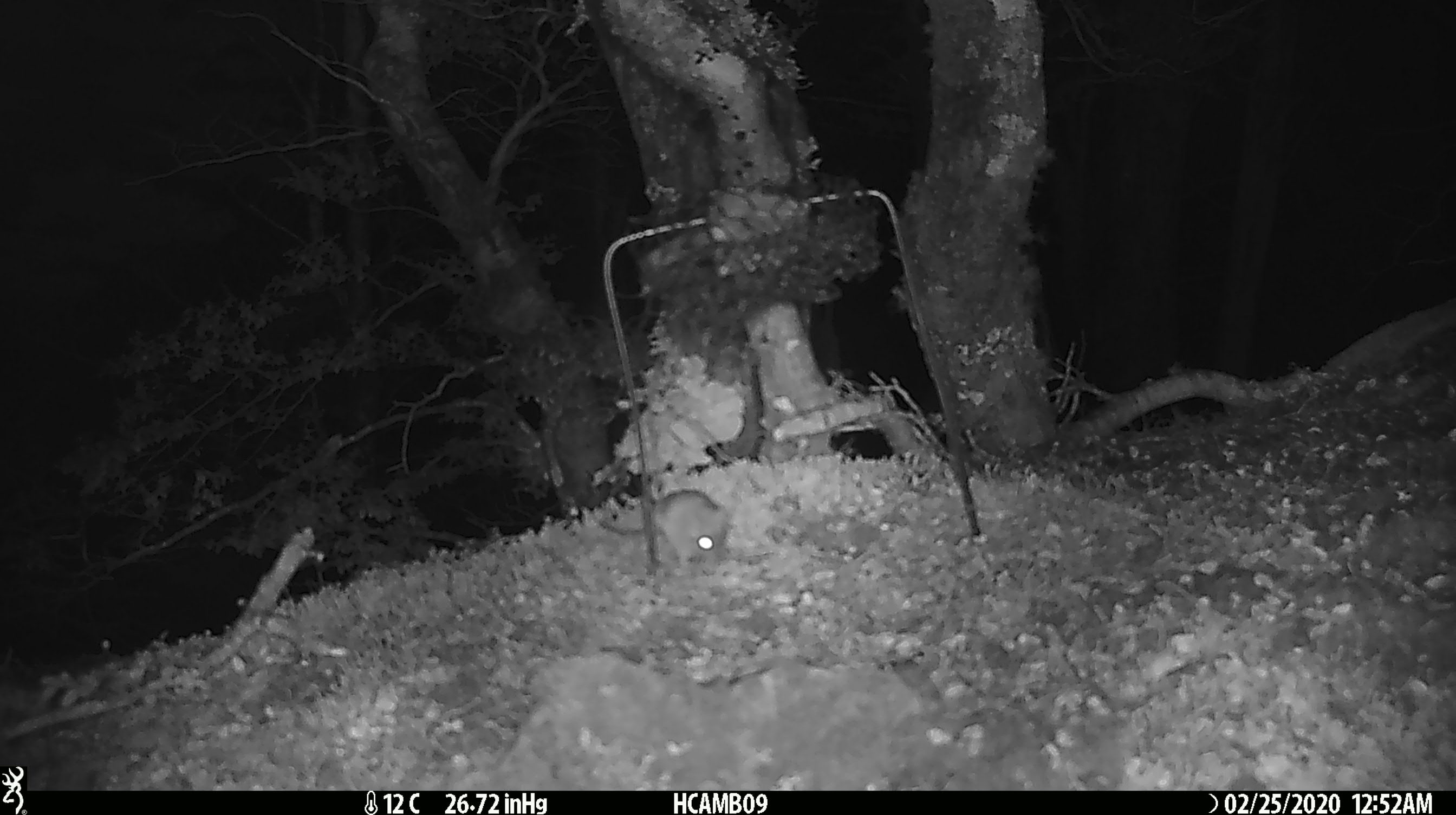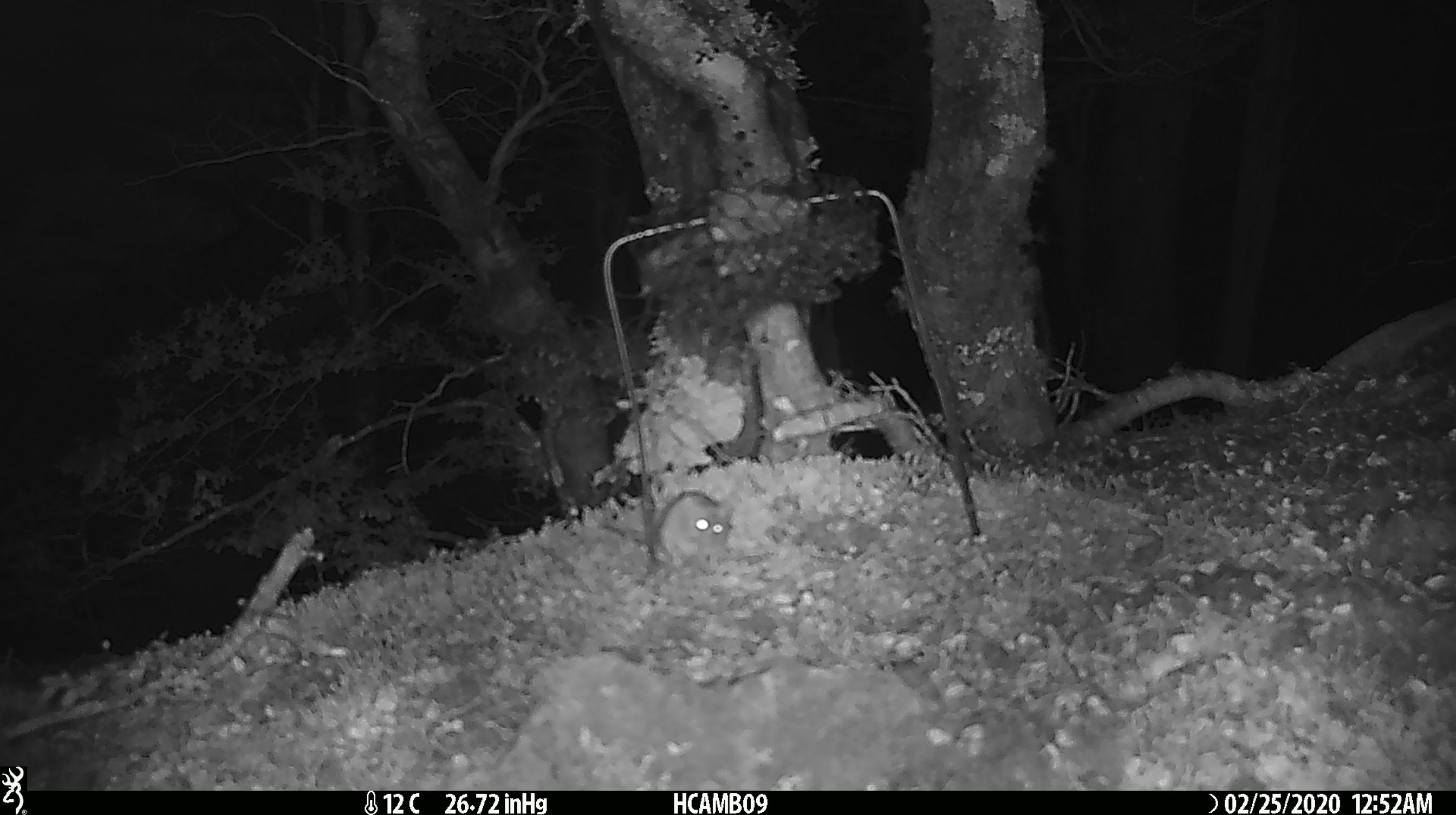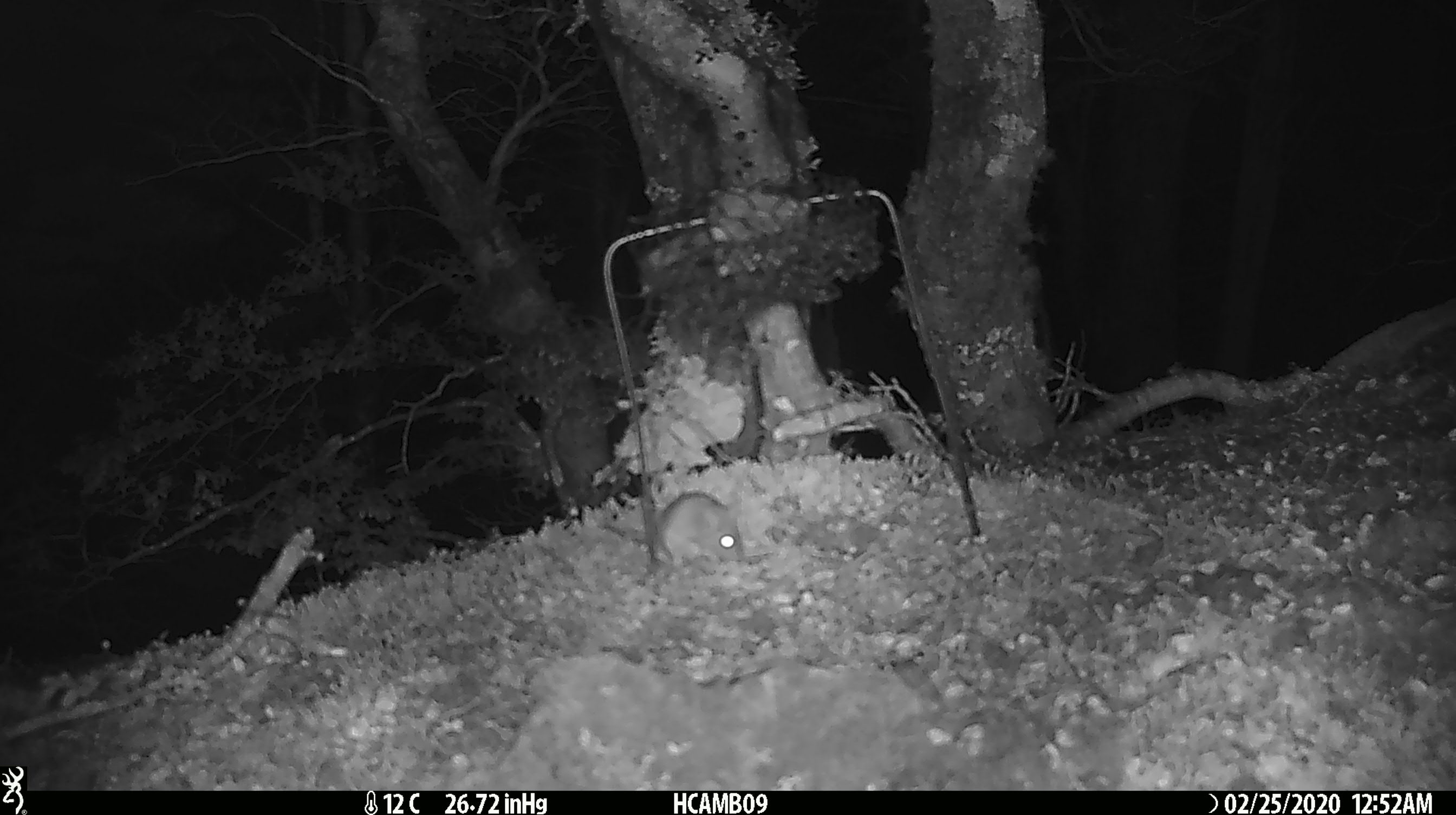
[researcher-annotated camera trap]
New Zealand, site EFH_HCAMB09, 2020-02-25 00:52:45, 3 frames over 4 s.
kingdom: Animalia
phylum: Chordata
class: Mammalia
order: Rodentia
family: Muridae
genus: Mus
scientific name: Mus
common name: mouse